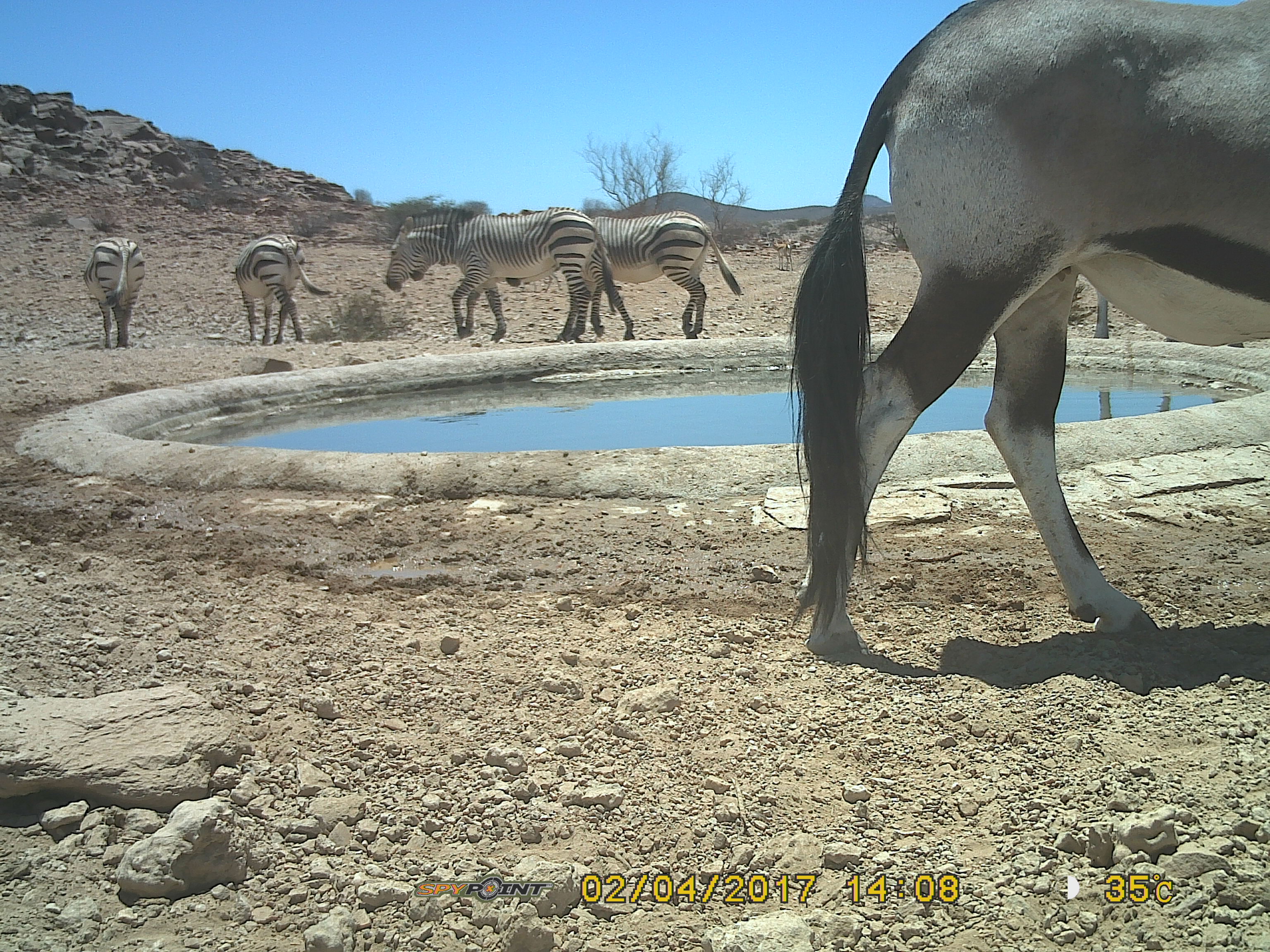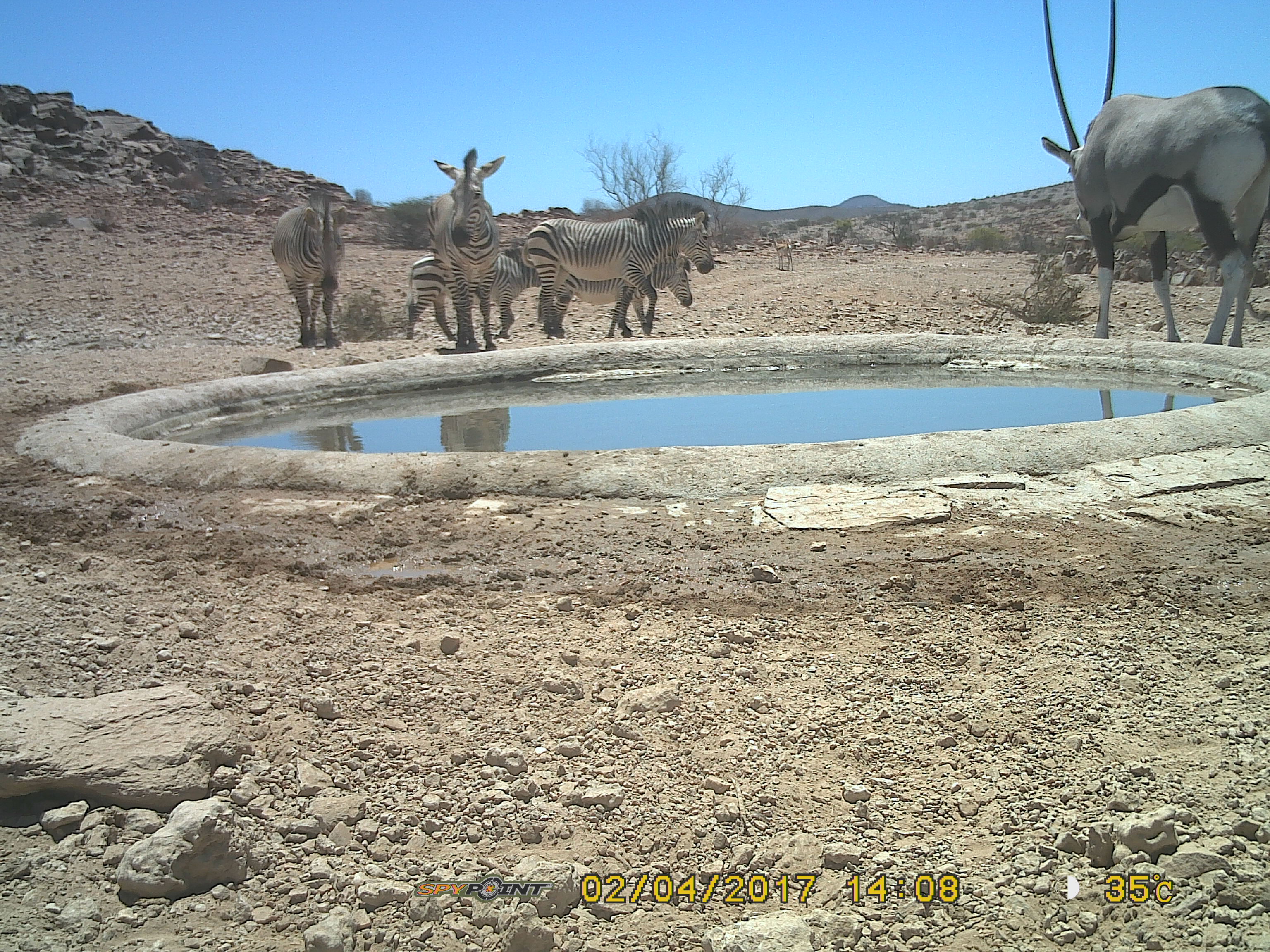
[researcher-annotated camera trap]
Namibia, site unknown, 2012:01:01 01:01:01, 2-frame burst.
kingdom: Animalia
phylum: Chordata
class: Mammalia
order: Artiodactyla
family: Bovidae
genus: Oryx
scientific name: Oryx gazella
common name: gemsbok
Oryx gazella (gemsbok).